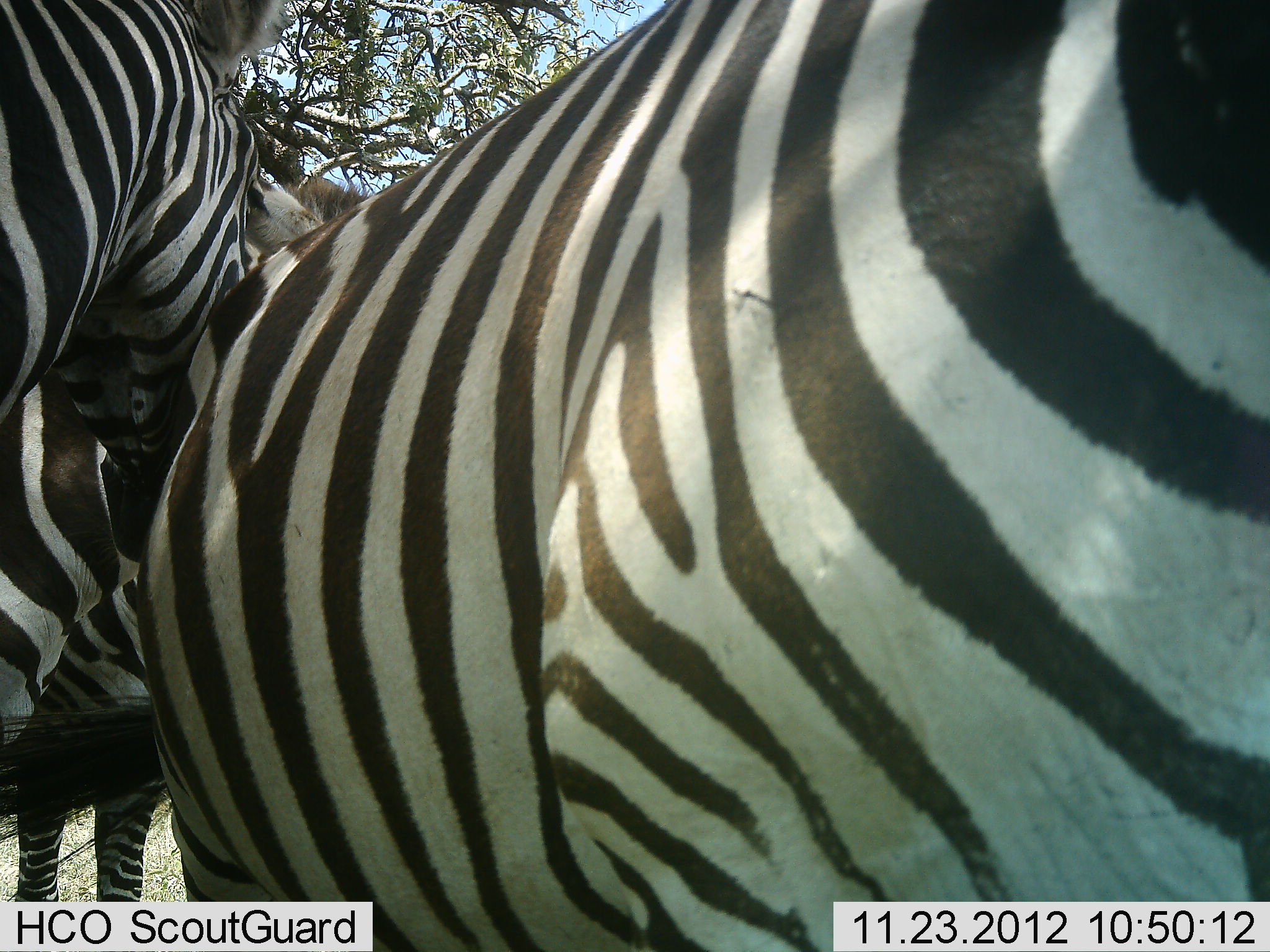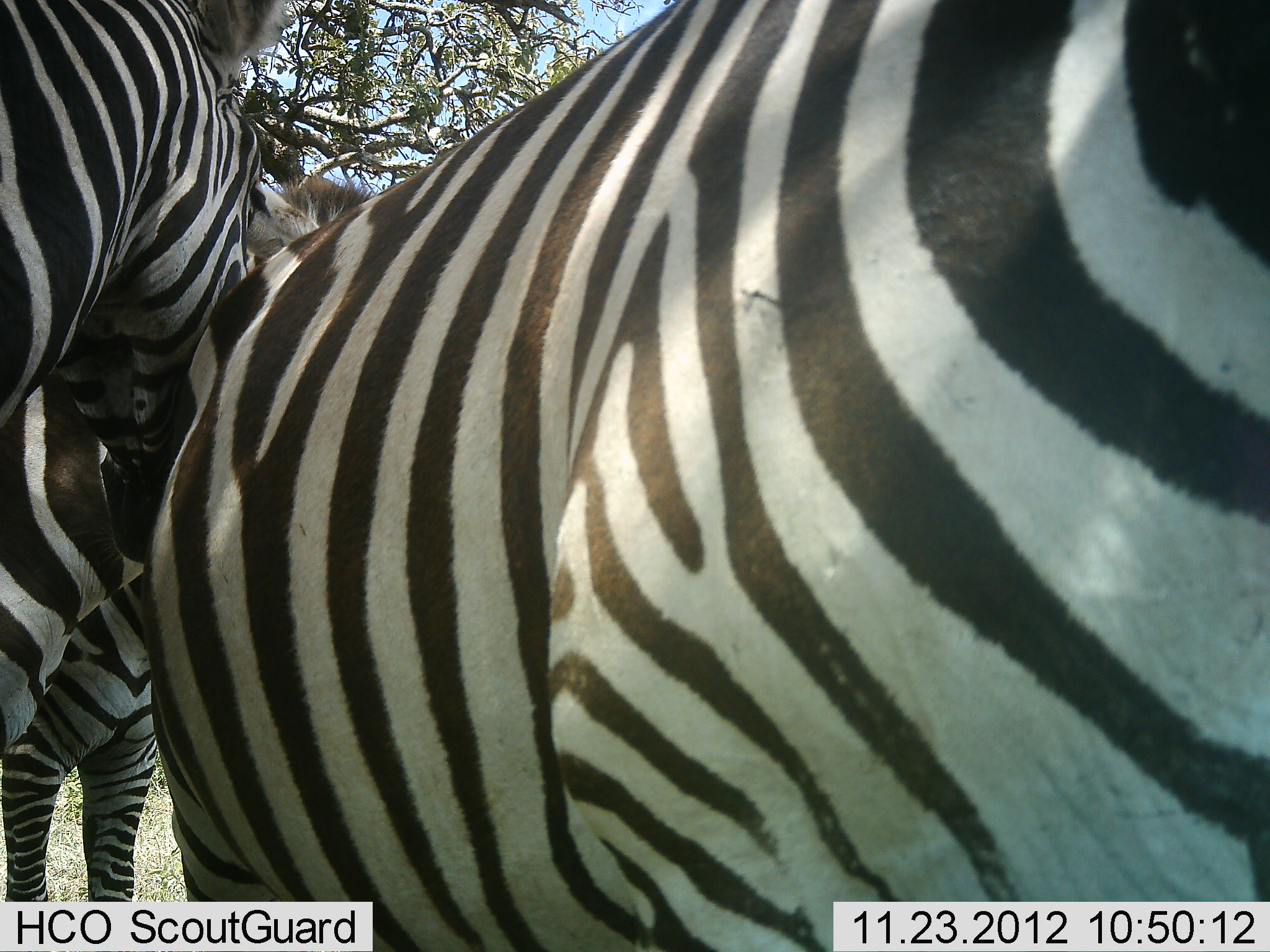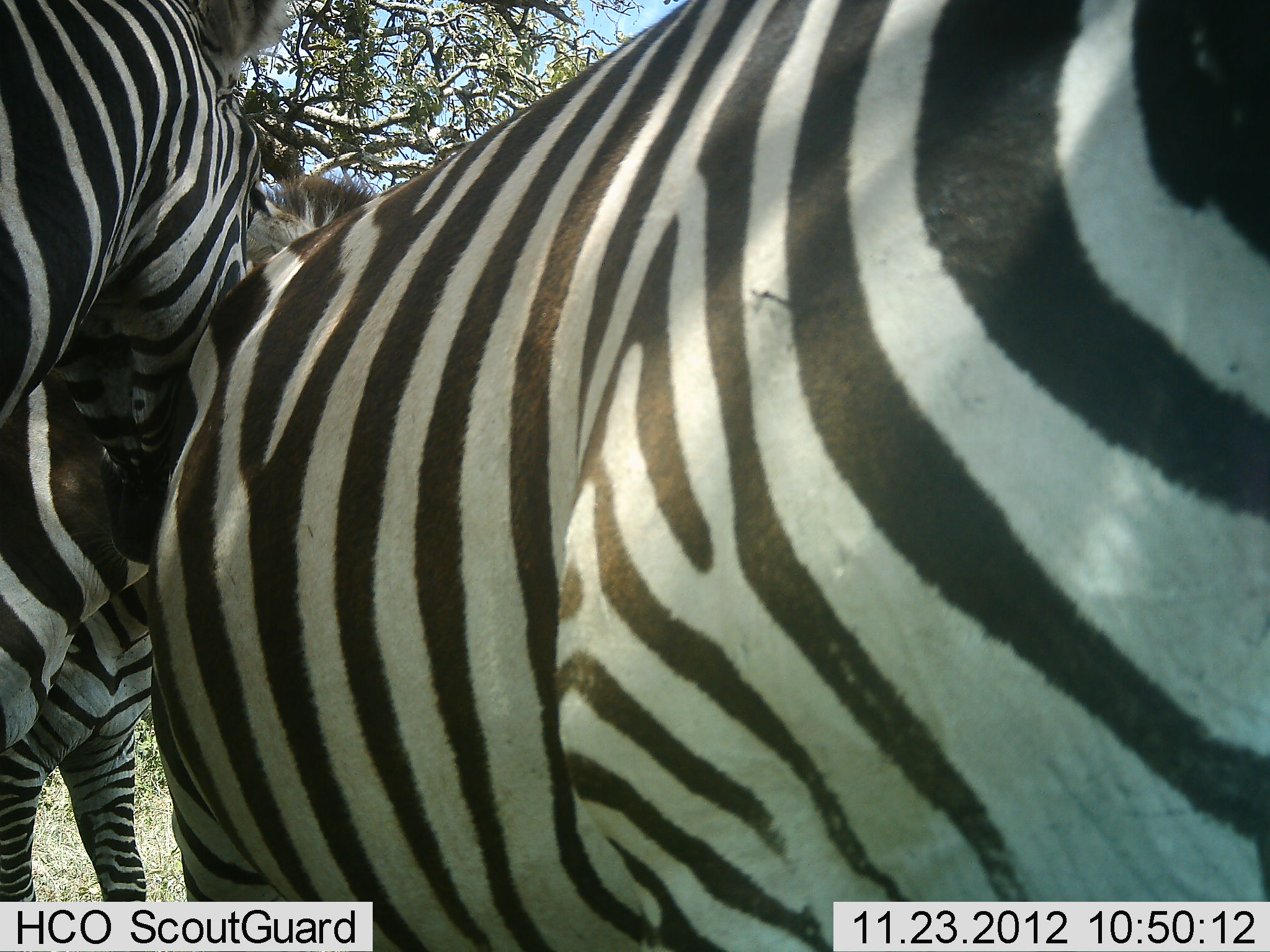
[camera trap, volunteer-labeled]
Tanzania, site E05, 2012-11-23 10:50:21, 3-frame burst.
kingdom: Animalia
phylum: Chordata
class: Mammalia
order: Perissodactyla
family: Equidae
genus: Equus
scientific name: Equus quagga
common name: plains zebra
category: zebra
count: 4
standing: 100%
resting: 0%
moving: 0%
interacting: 10%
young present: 0%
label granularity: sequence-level